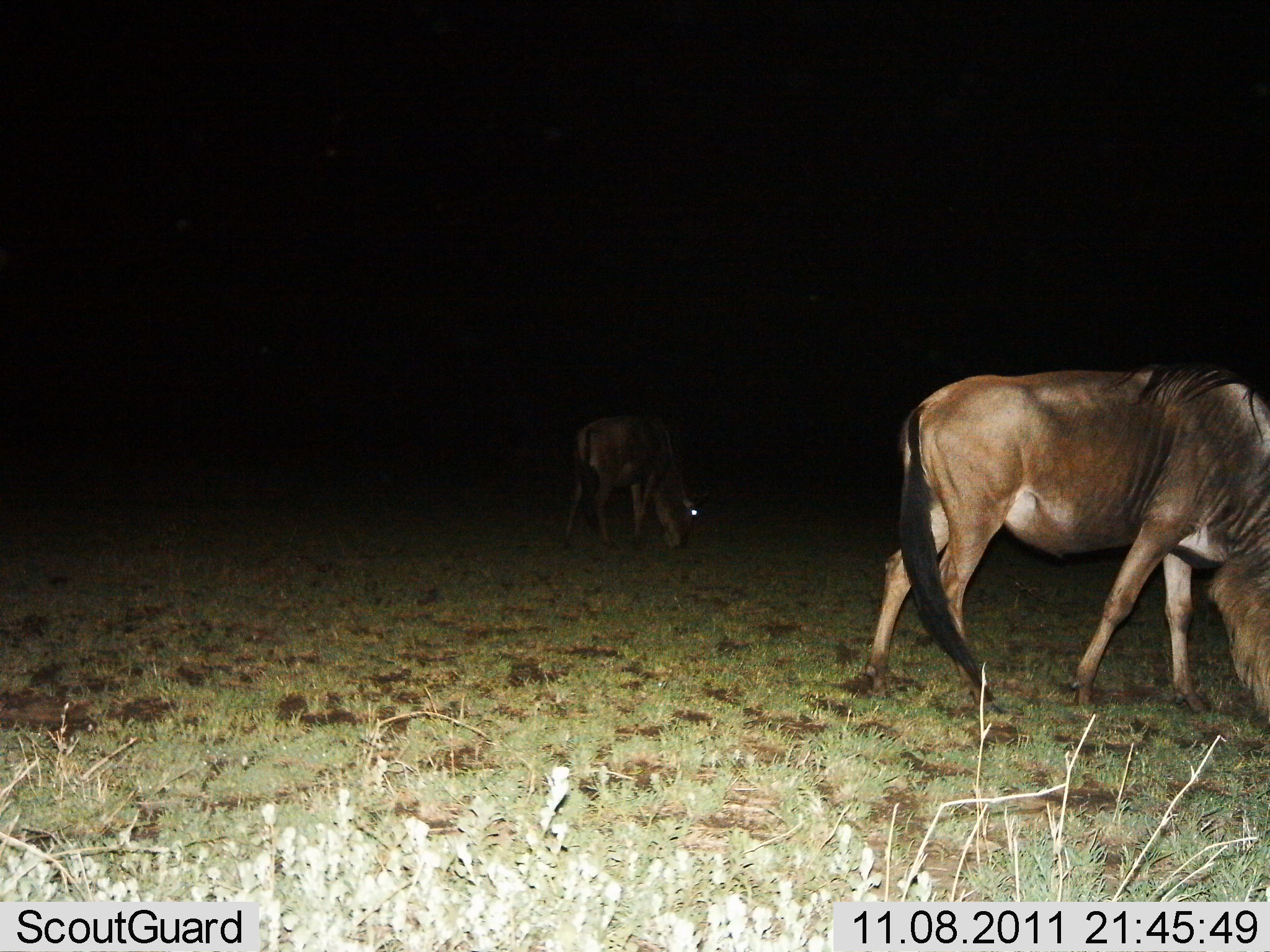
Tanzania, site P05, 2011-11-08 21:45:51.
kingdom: Animalia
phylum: Chordata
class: Mammalia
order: Artiodactyla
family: Bovidae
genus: Connochaetes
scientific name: Connochaetes taurinus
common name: blue wildebeest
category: wildebeest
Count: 2.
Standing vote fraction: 10%.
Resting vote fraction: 0%.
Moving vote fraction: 10%.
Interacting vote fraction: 0%.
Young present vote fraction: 20%.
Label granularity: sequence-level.